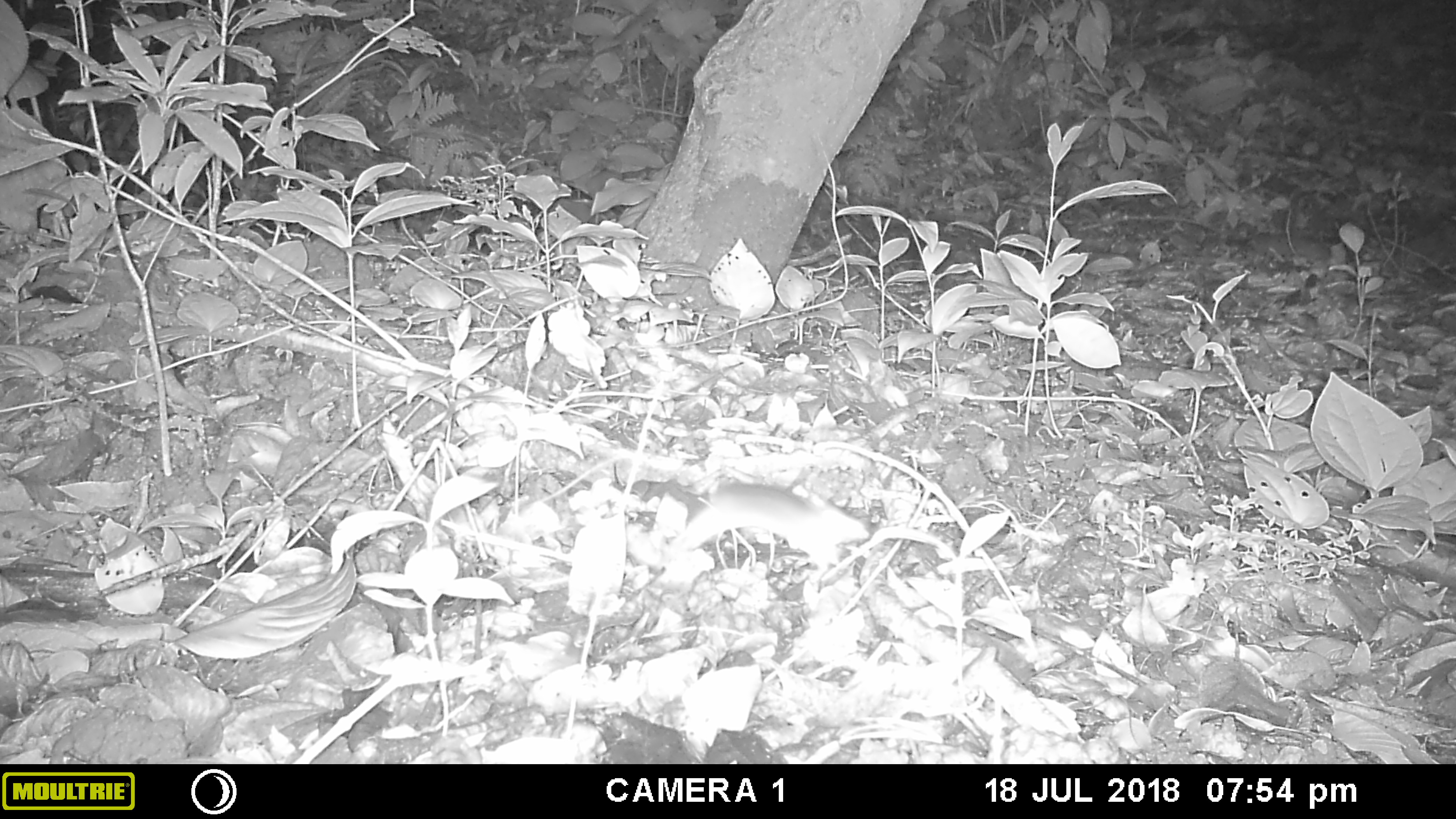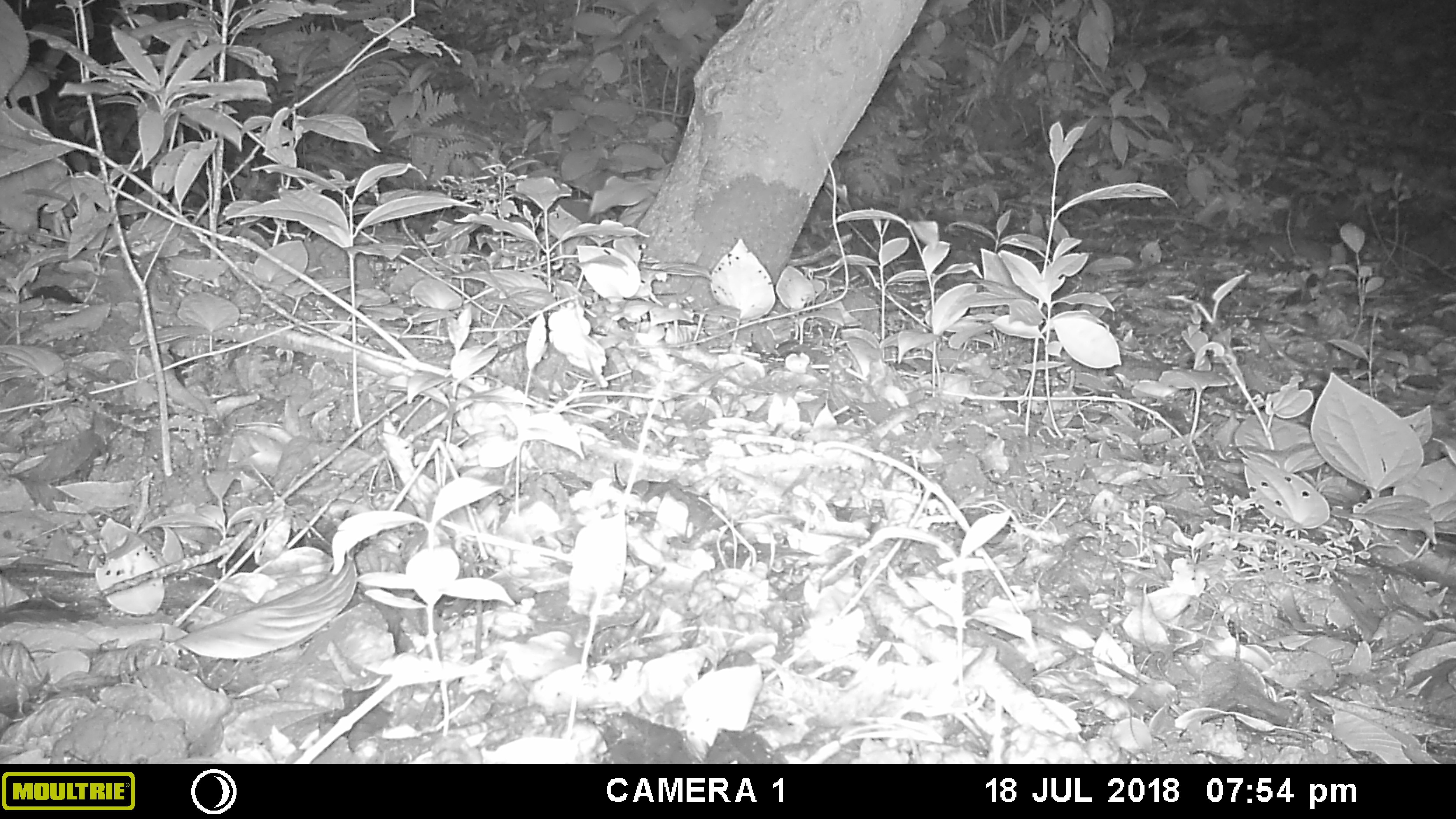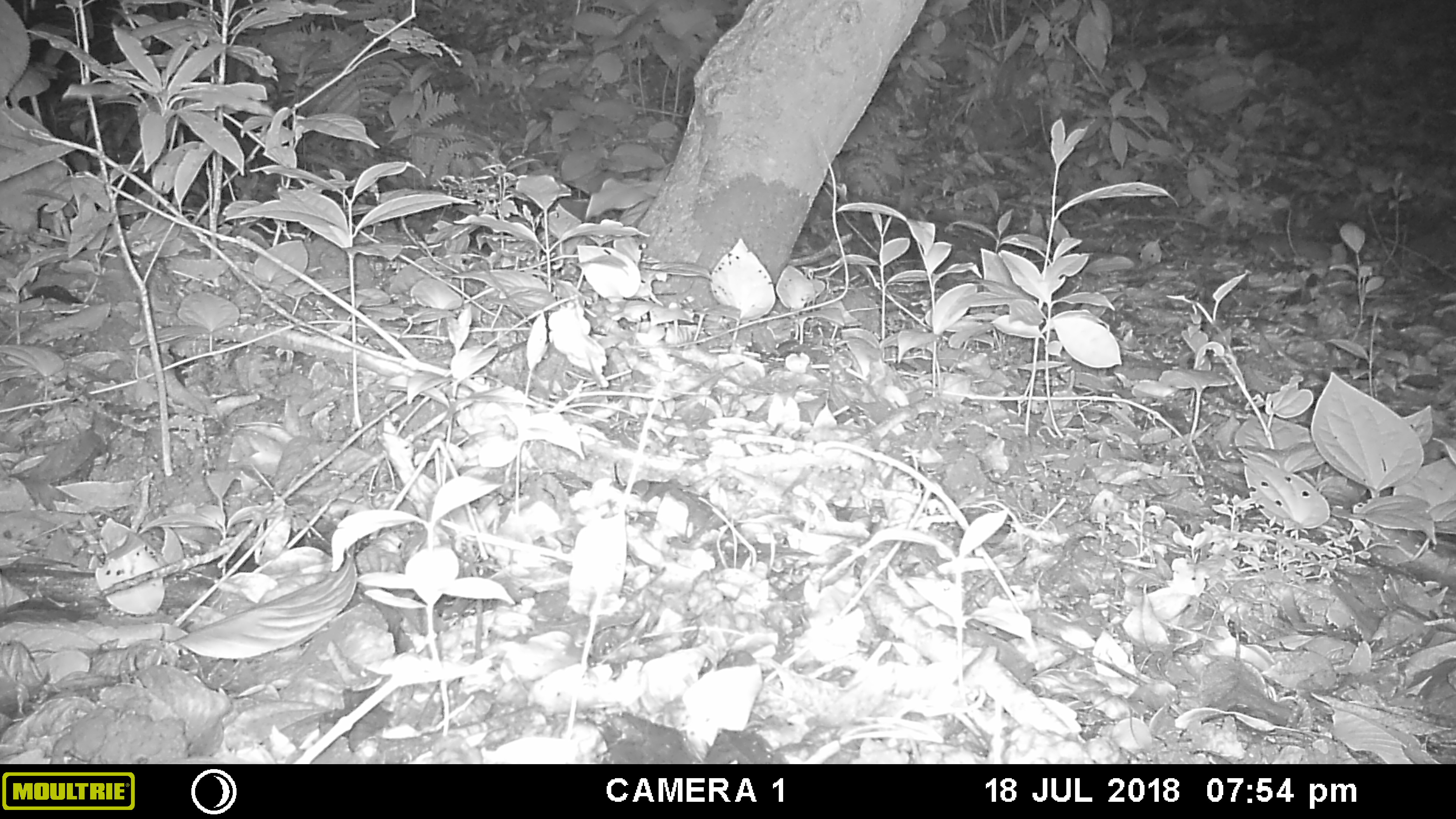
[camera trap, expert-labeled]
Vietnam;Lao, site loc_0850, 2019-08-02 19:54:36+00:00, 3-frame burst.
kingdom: Animalia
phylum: Chordata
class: Mammalia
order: Rodentia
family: Muridae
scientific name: Muridae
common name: old-world mice and rats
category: unidentified murid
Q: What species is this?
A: Unidentified murid (old-world mice and rats) (Muridae).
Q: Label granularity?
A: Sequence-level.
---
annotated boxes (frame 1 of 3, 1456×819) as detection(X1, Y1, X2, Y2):
unidentified murid: detection(667, 481, 870, 574)